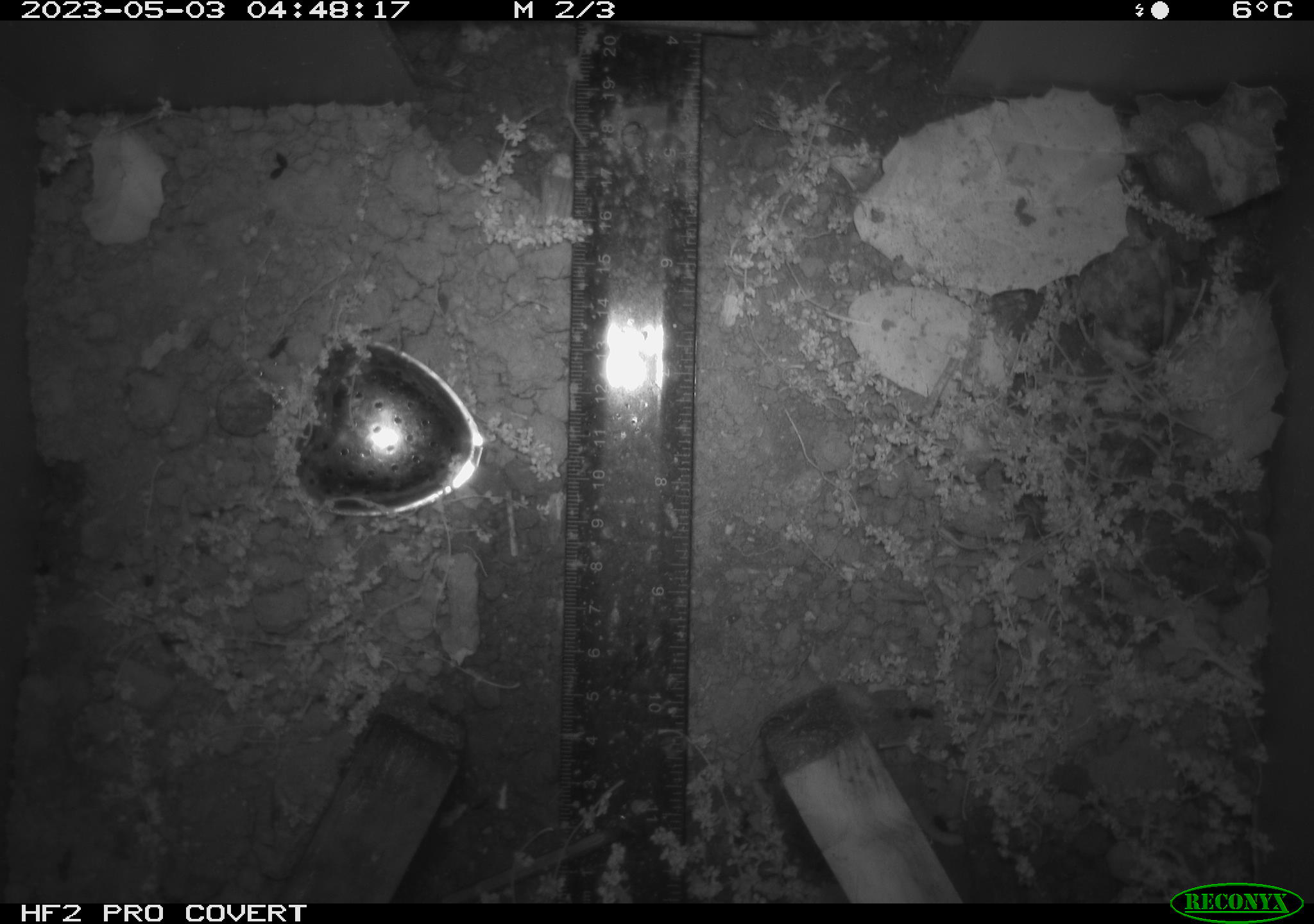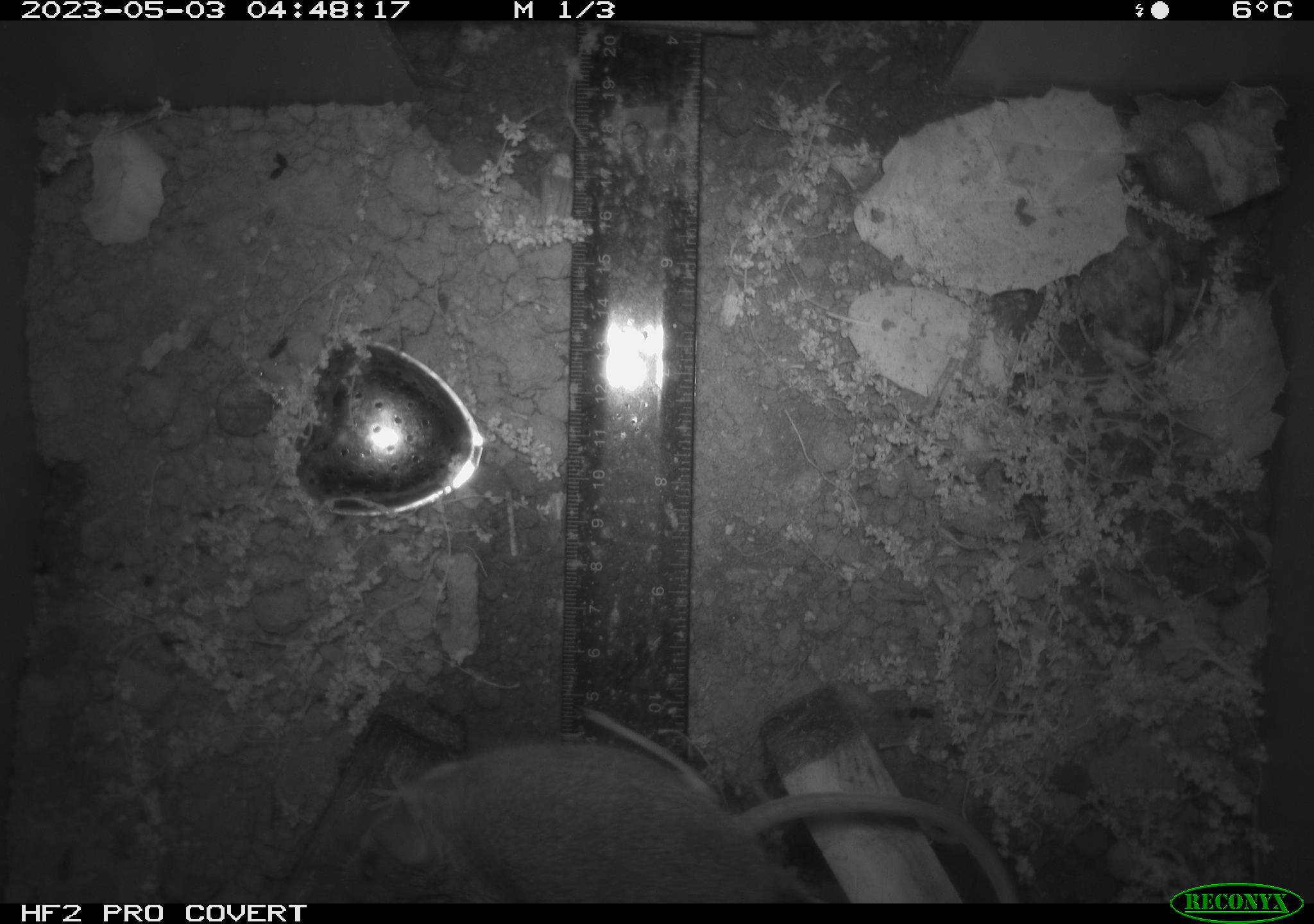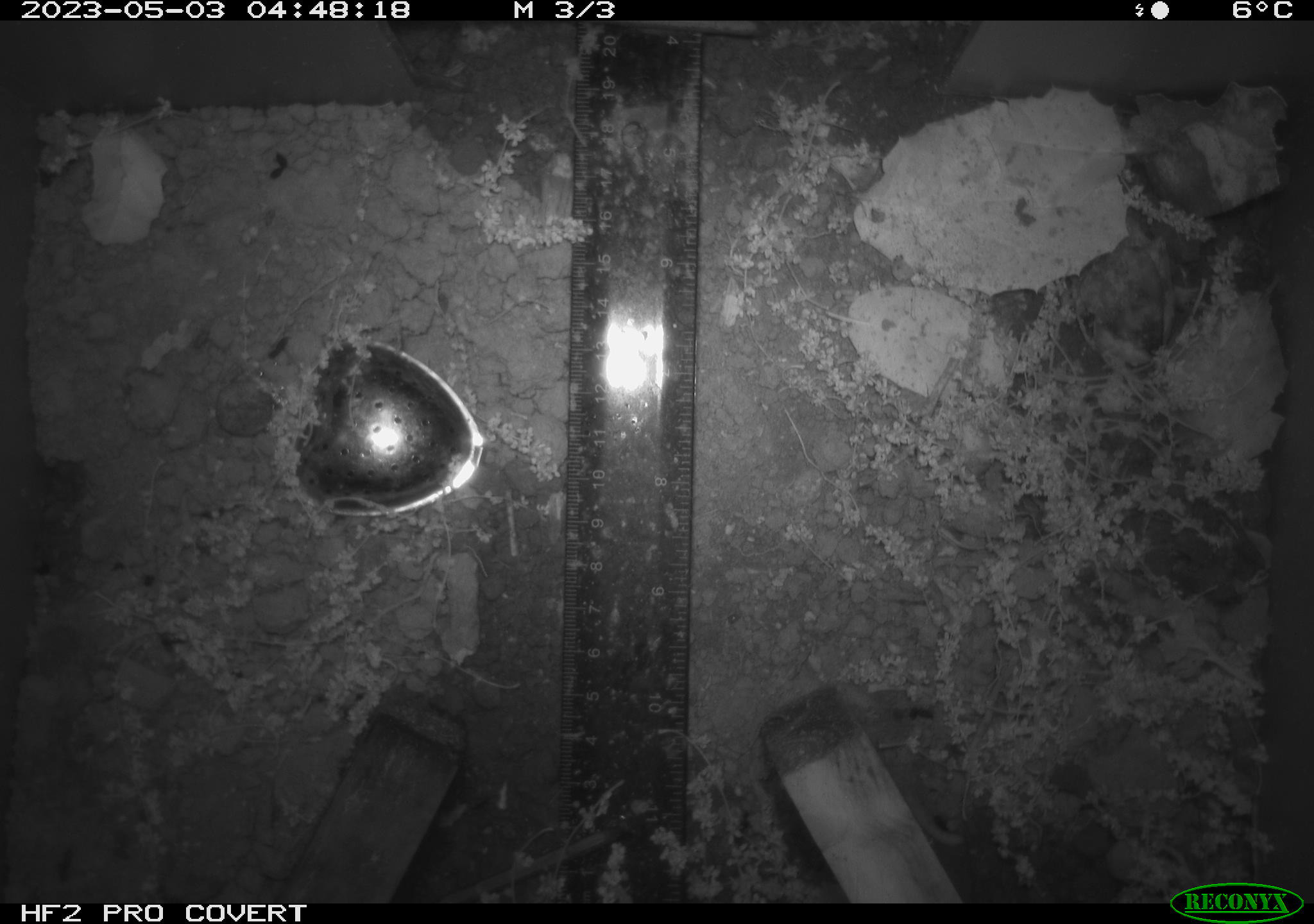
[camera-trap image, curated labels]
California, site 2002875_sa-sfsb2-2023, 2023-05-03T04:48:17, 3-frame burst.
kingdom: Animalia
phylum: Chordata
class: Mammalia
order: Rodentia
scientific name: Rodentia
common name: mouse species